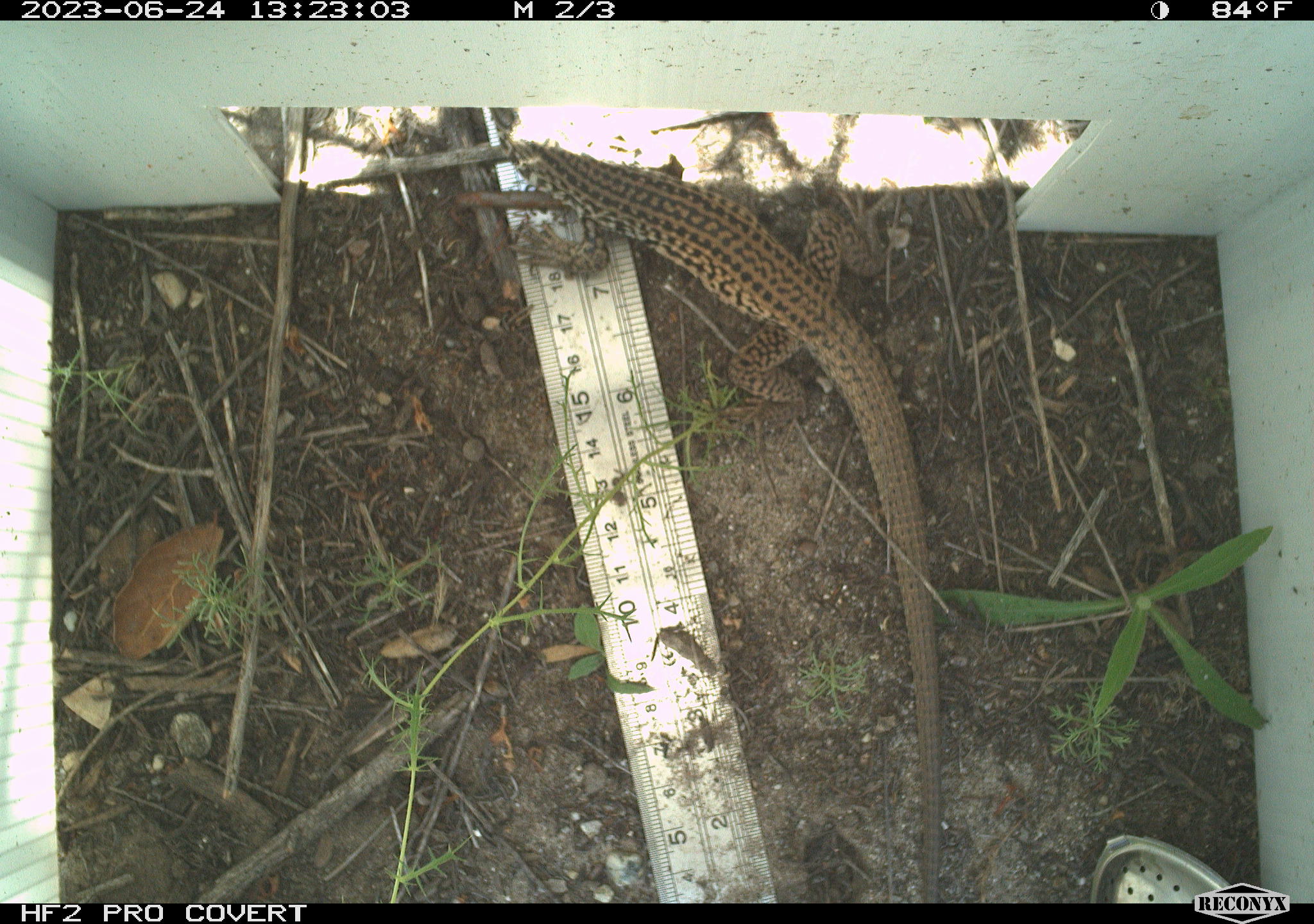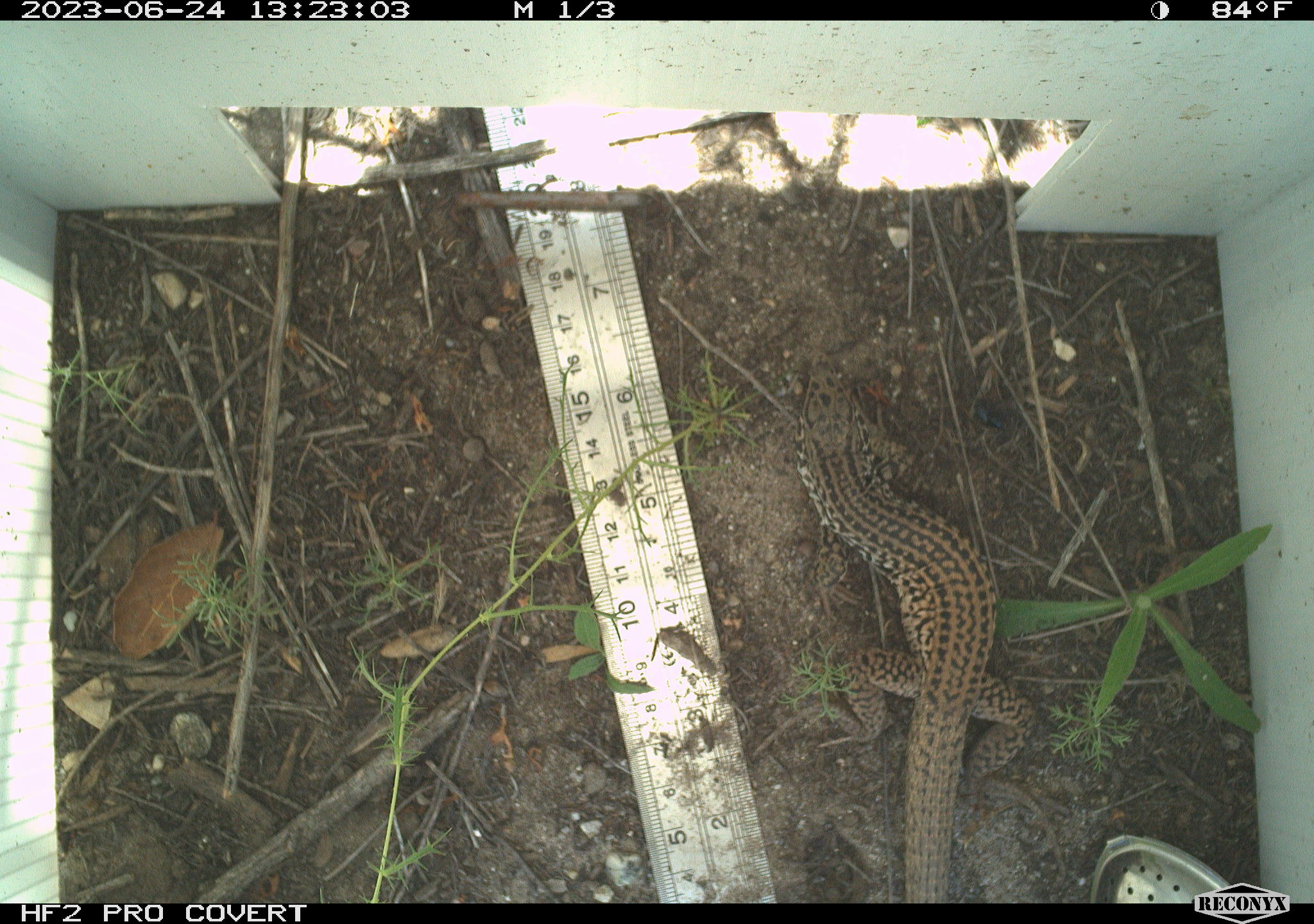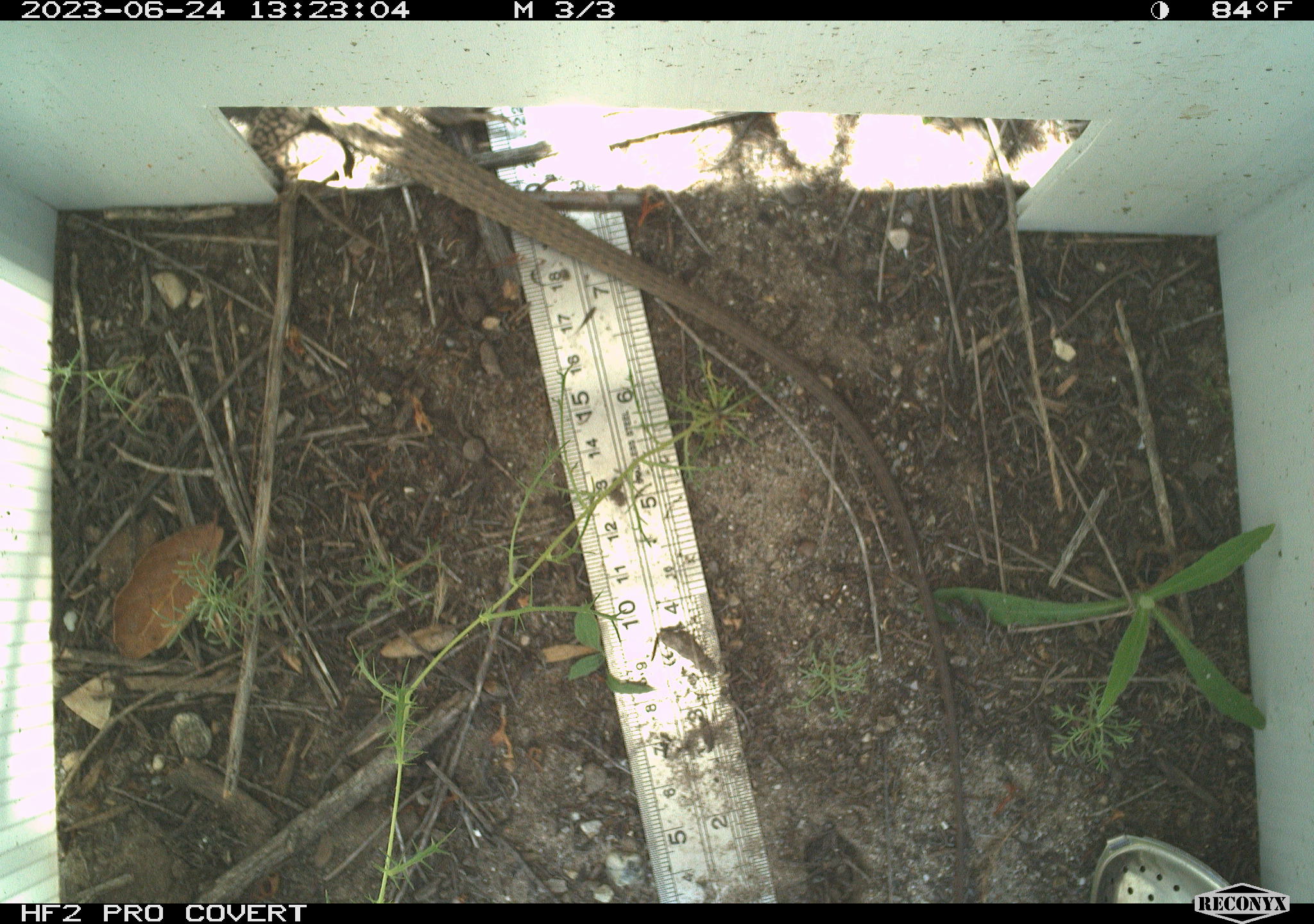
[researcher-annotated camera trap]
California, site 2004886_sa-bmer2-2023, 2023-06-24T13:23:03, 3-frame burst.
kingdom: Animalia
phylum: Chordata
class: Reptilia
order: Squamata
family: Teiidae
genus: Aspidoscelis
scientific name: Aspidoscelis tigris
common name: western whiptail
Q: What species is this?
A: Western whiptail (Aspidoscelis tigris).